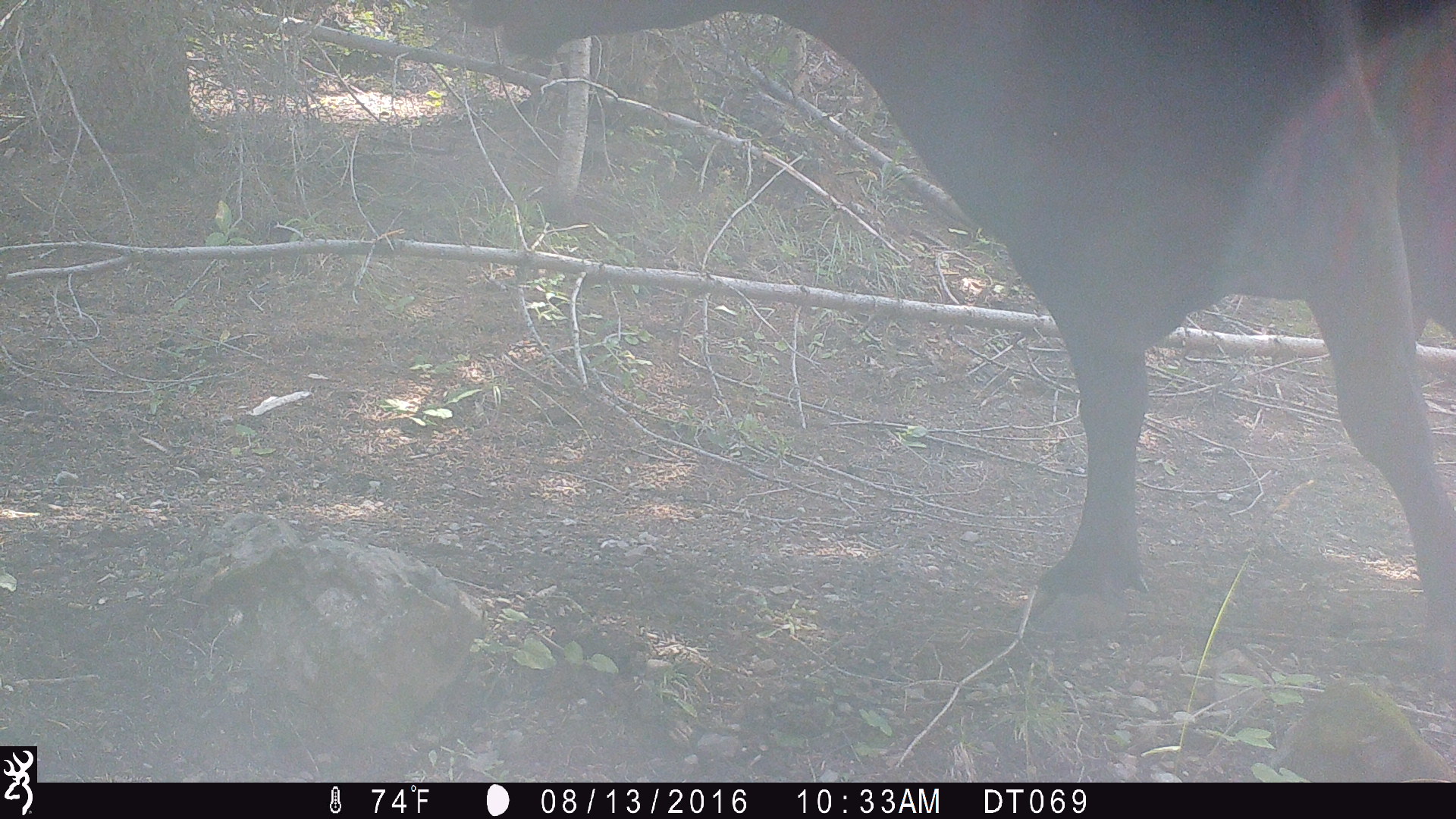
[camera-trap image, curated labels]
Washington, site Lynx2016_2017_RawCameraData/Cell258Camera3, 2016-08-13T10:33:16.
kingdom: Animalia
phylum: Chordata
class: Mammalia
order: Artiodactyla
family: Bovidae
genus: Bos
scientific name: Bos taurus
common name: domestic cattle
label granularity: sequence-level